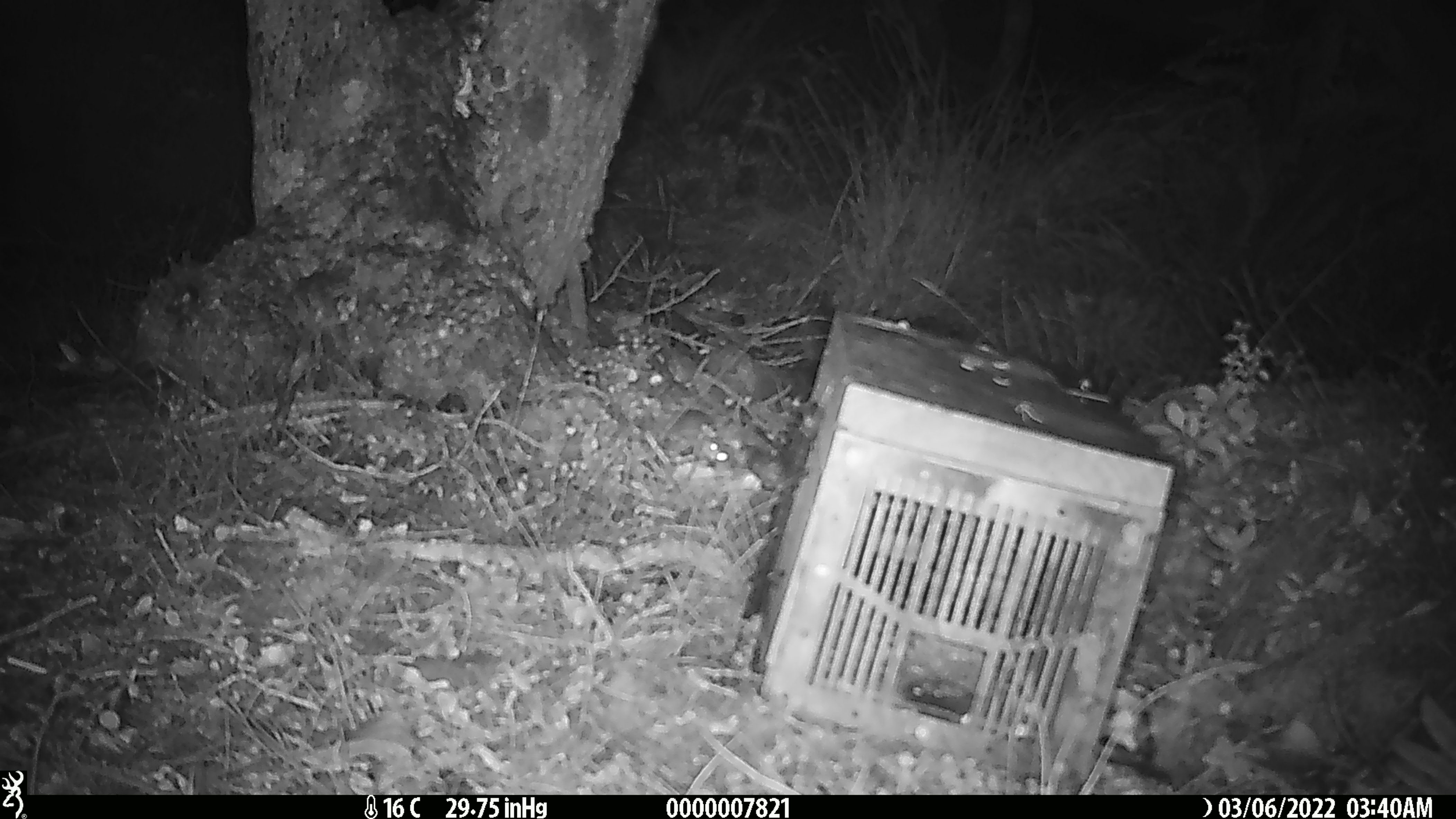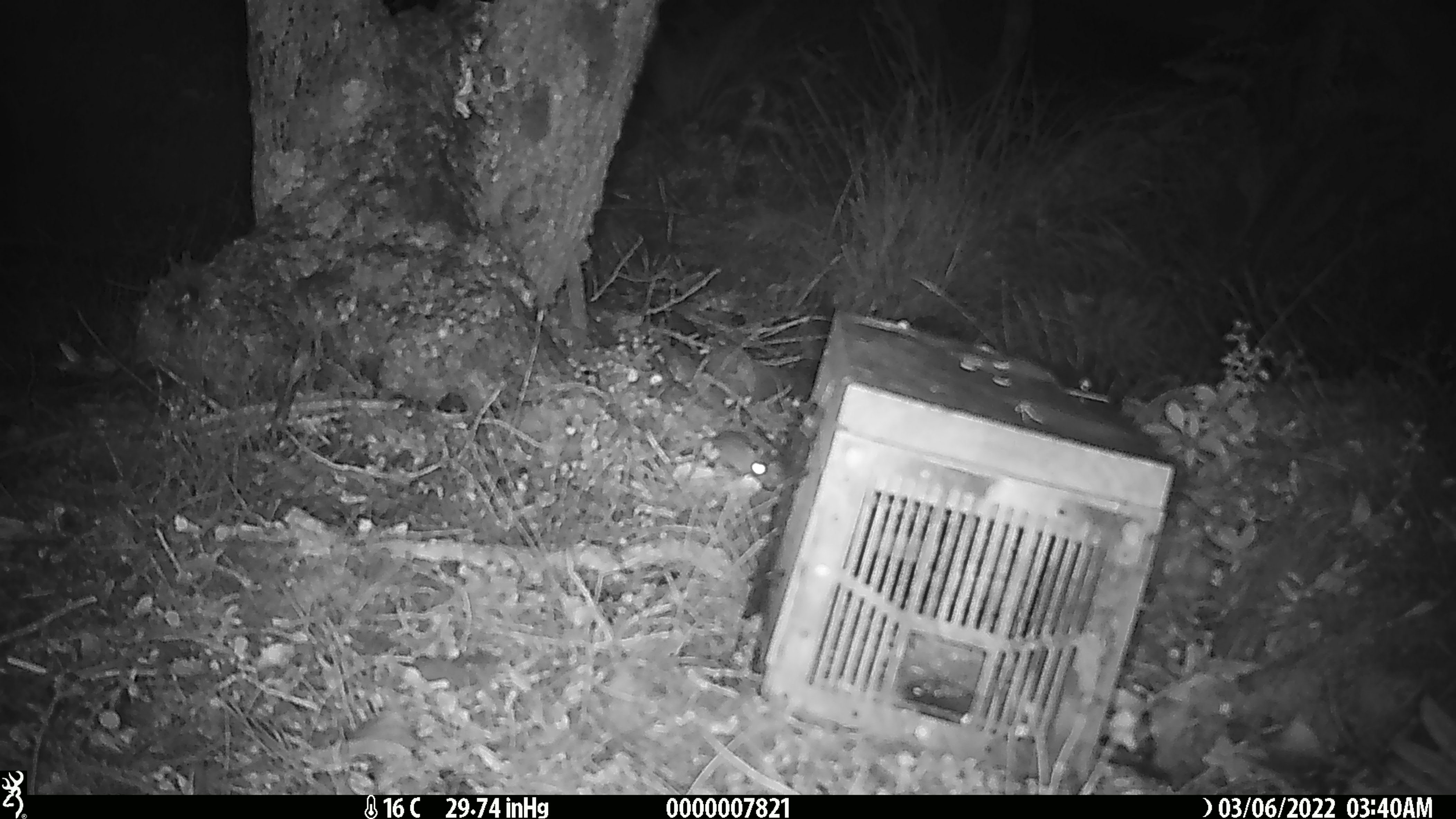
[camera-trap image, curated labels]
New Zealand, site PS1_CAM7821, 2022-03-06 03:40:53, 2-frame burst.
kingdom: Animalia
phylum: Chordata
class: Mammalia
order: Rodentia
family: Muridae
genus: Mus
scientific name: Mus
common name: mouse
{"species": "mouse (Mus)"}